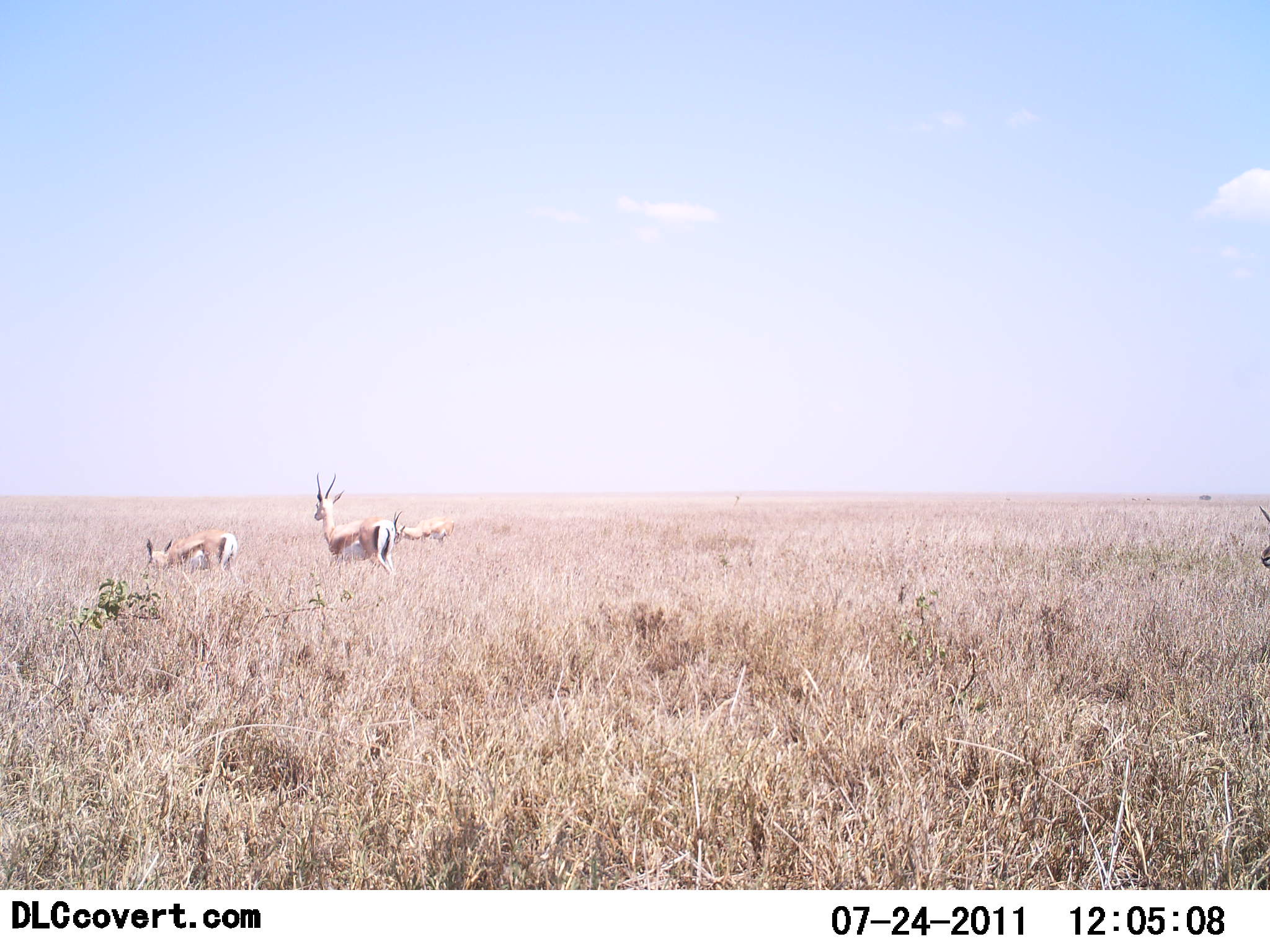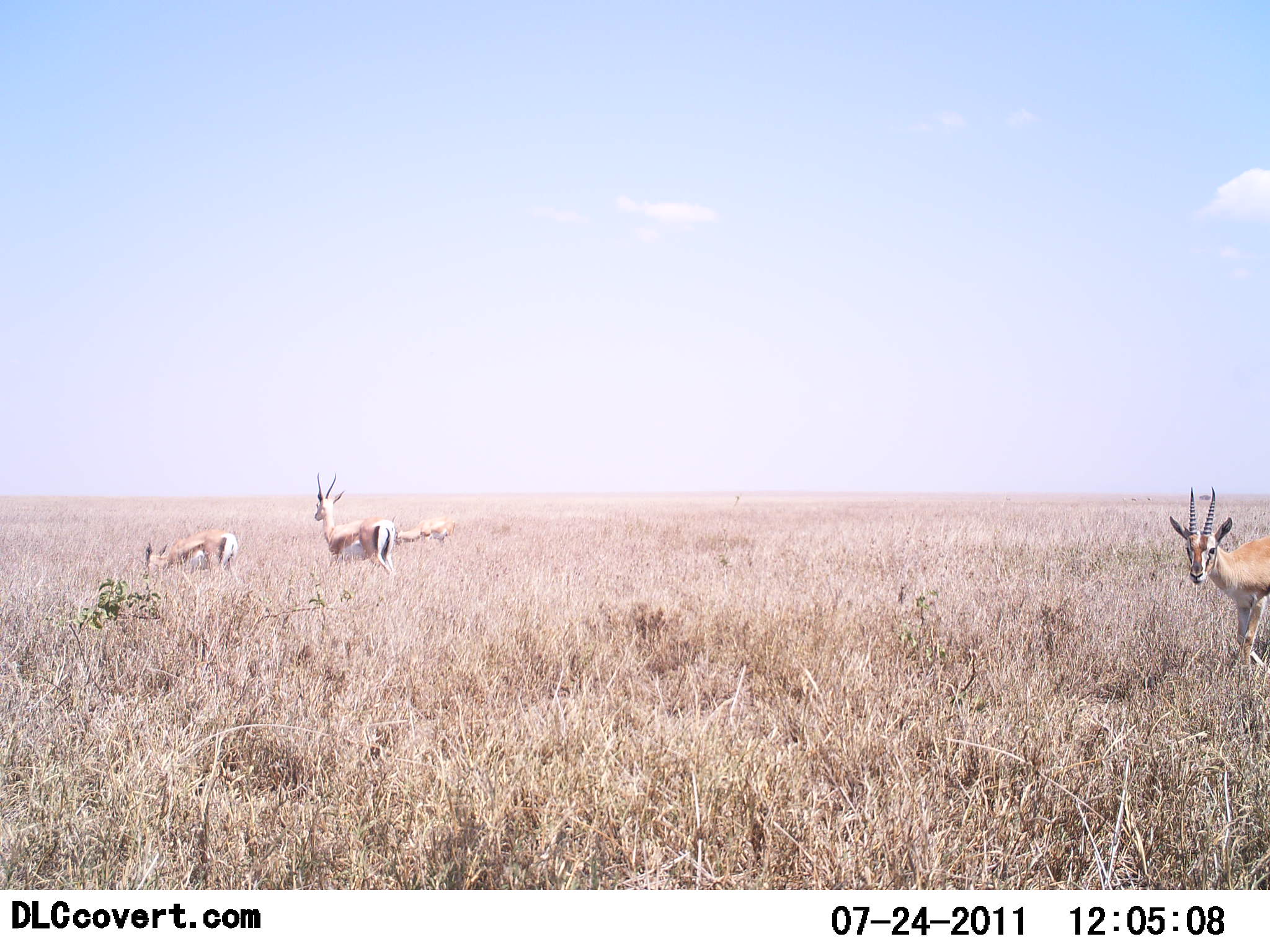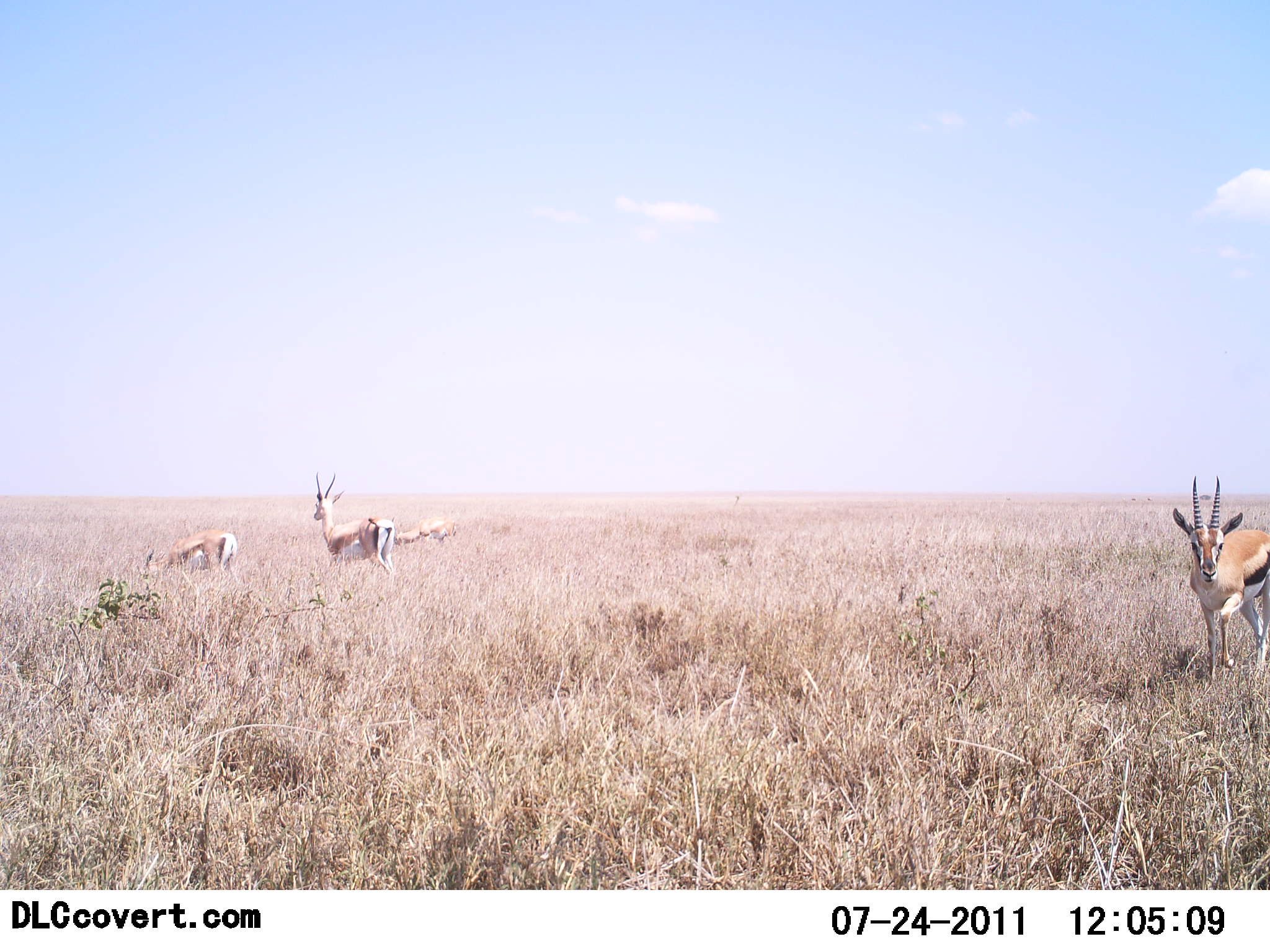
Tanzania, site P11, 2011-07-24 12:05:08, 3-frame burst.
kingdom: Animalia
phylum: Chordata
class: Mammalia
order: Artiodactyla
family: Bovidae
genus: Eudorcas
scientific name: Eudorcas thomsonii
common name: thomson's gazelle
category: gazellethomsons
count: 4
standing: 70%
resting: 0%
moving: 40%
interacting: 0%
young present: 10%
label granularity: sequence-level